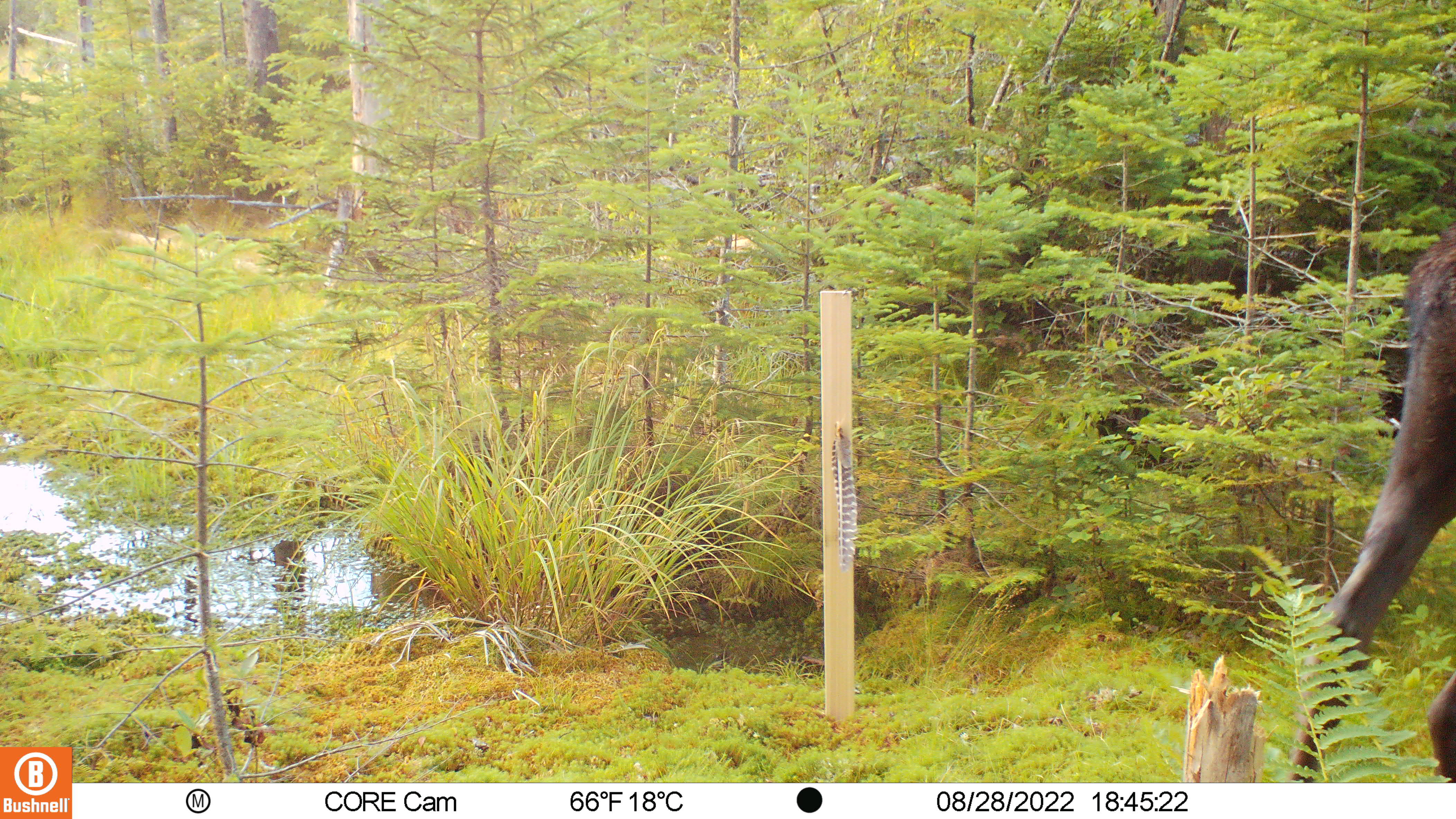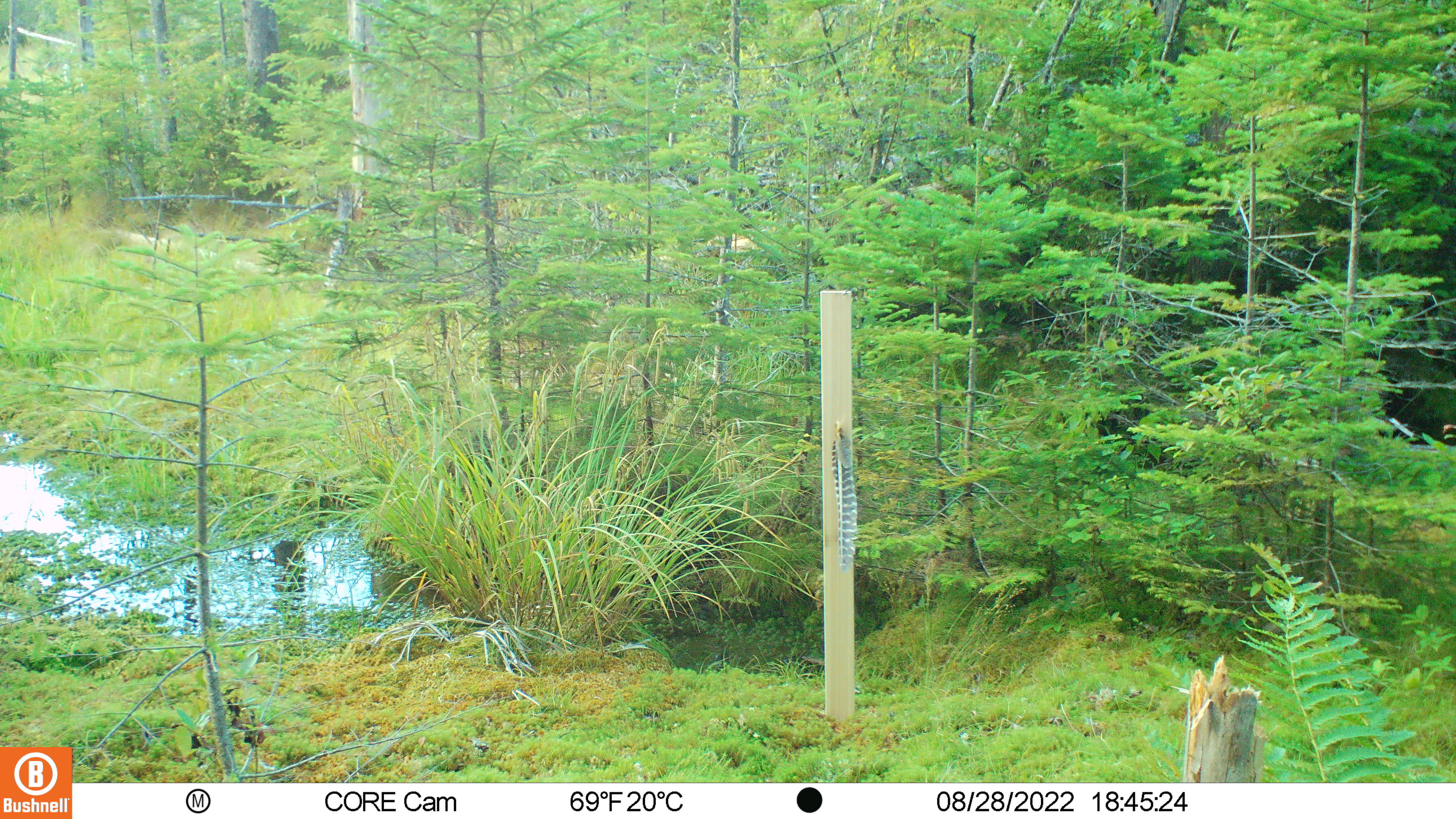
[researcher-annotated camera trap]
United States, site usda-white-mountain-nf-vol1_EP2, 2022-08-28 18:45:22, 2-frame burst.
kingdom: Animalia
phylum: Chordata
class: Mammalia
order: Artiodactyla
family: Cervidae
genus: Alces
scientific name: Alces alces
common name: moose